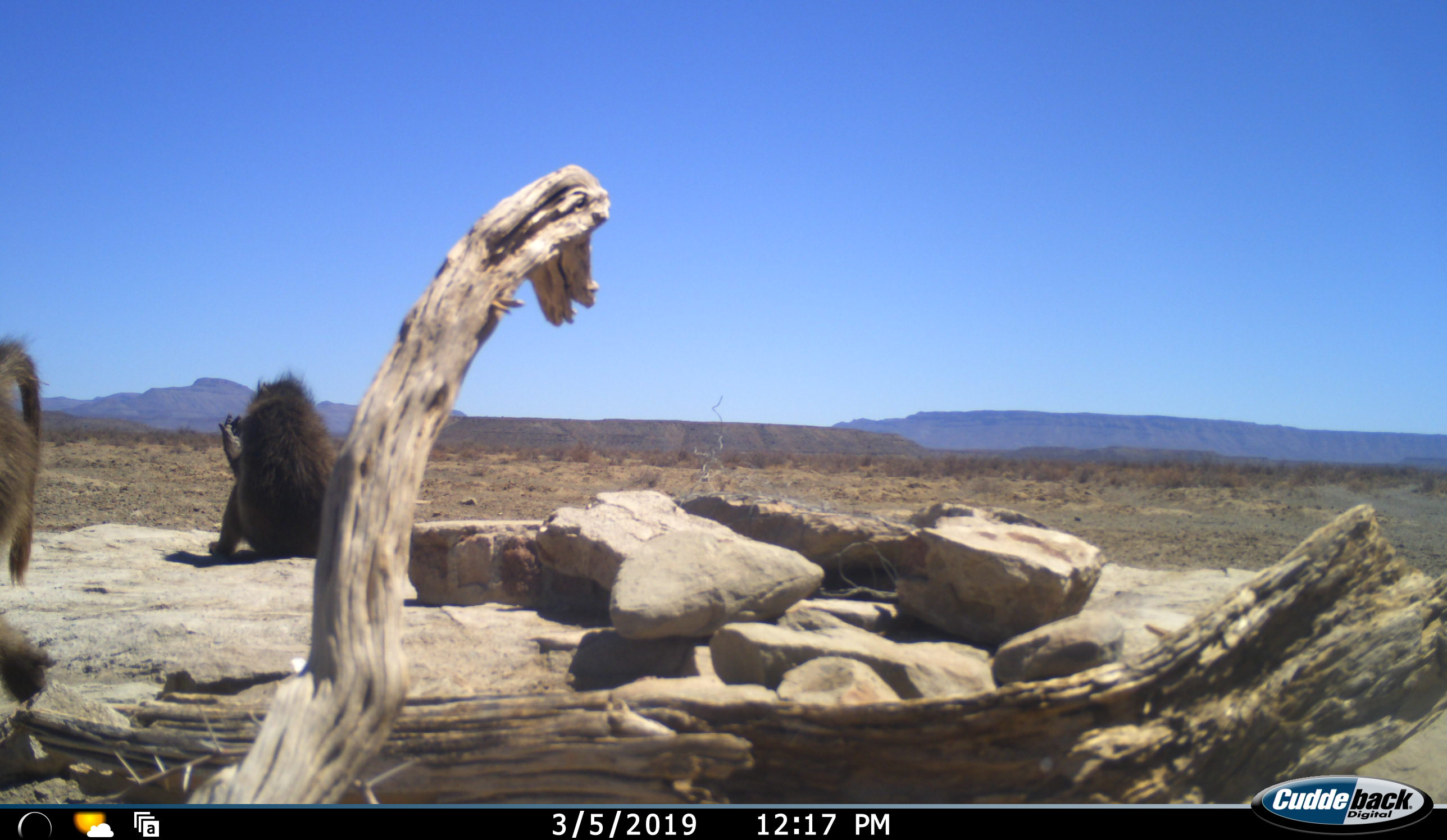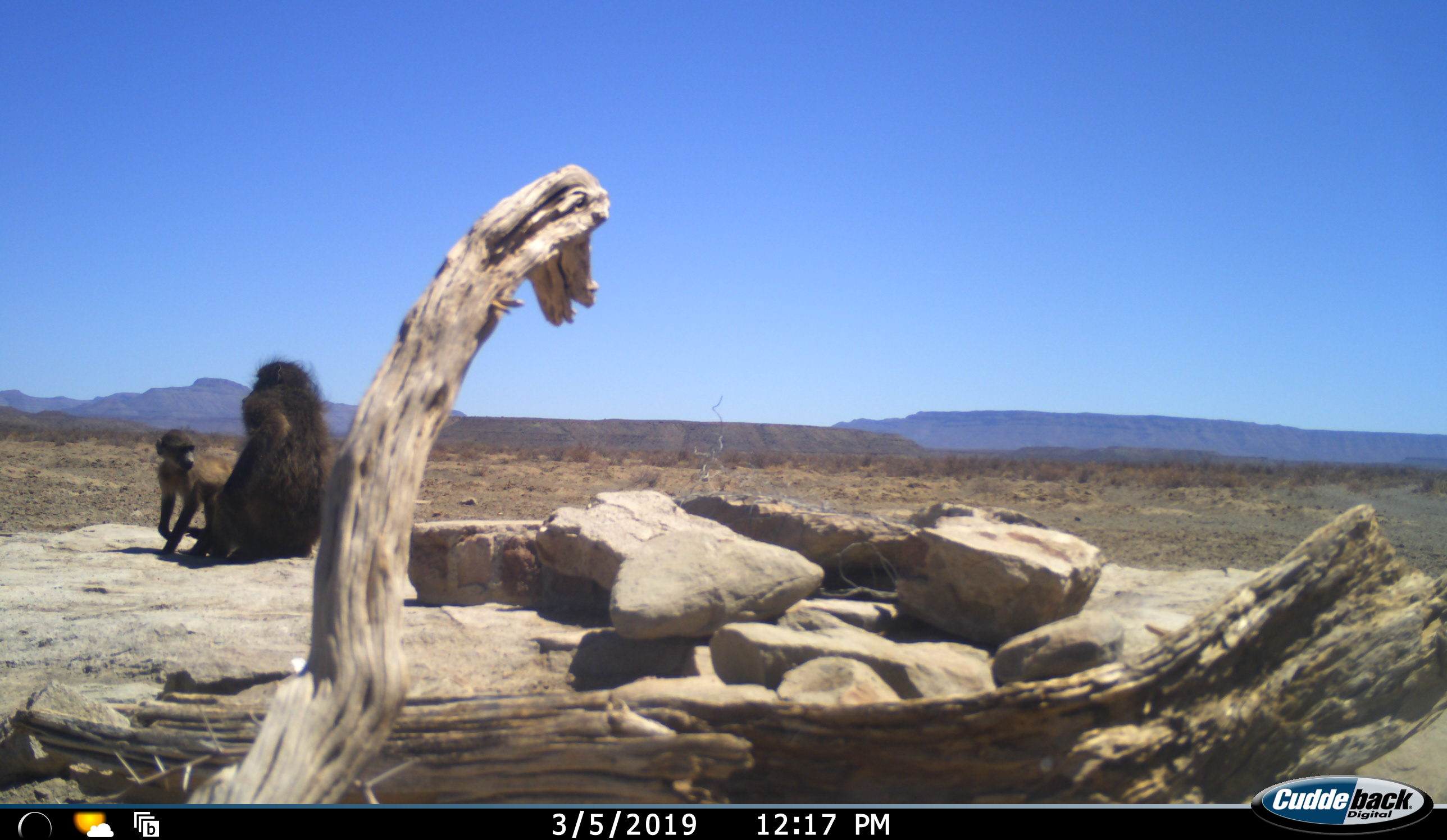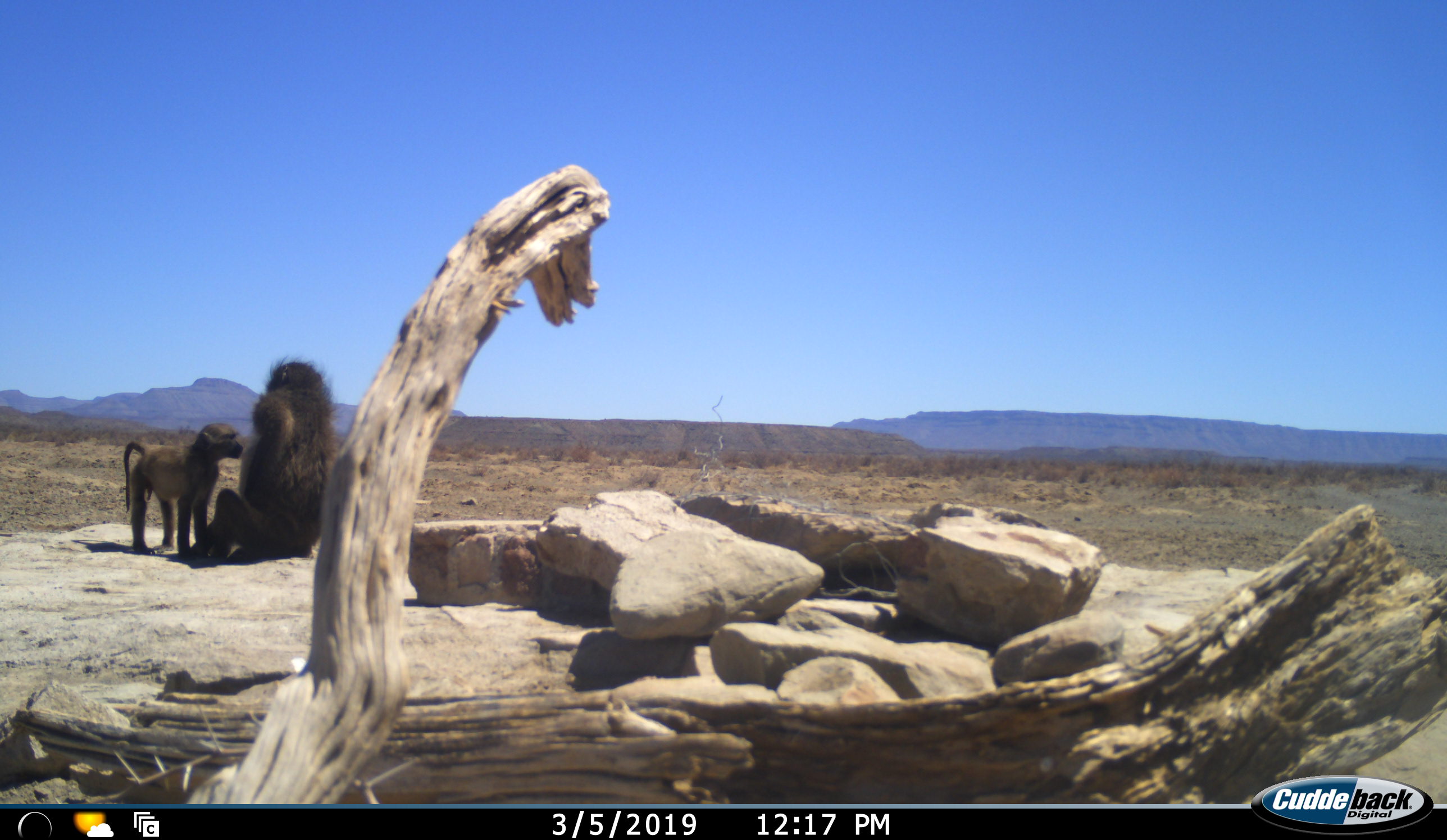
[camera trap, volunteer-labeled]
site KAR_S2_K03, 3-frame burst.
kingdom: Animalia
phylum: Chordata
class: Mammalia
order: Primates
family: Cercopithecidae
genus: Papio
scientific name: Papio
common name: baboon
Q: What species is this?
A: Baboon (Papio).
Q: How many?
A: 3.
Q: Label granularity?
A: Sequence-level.